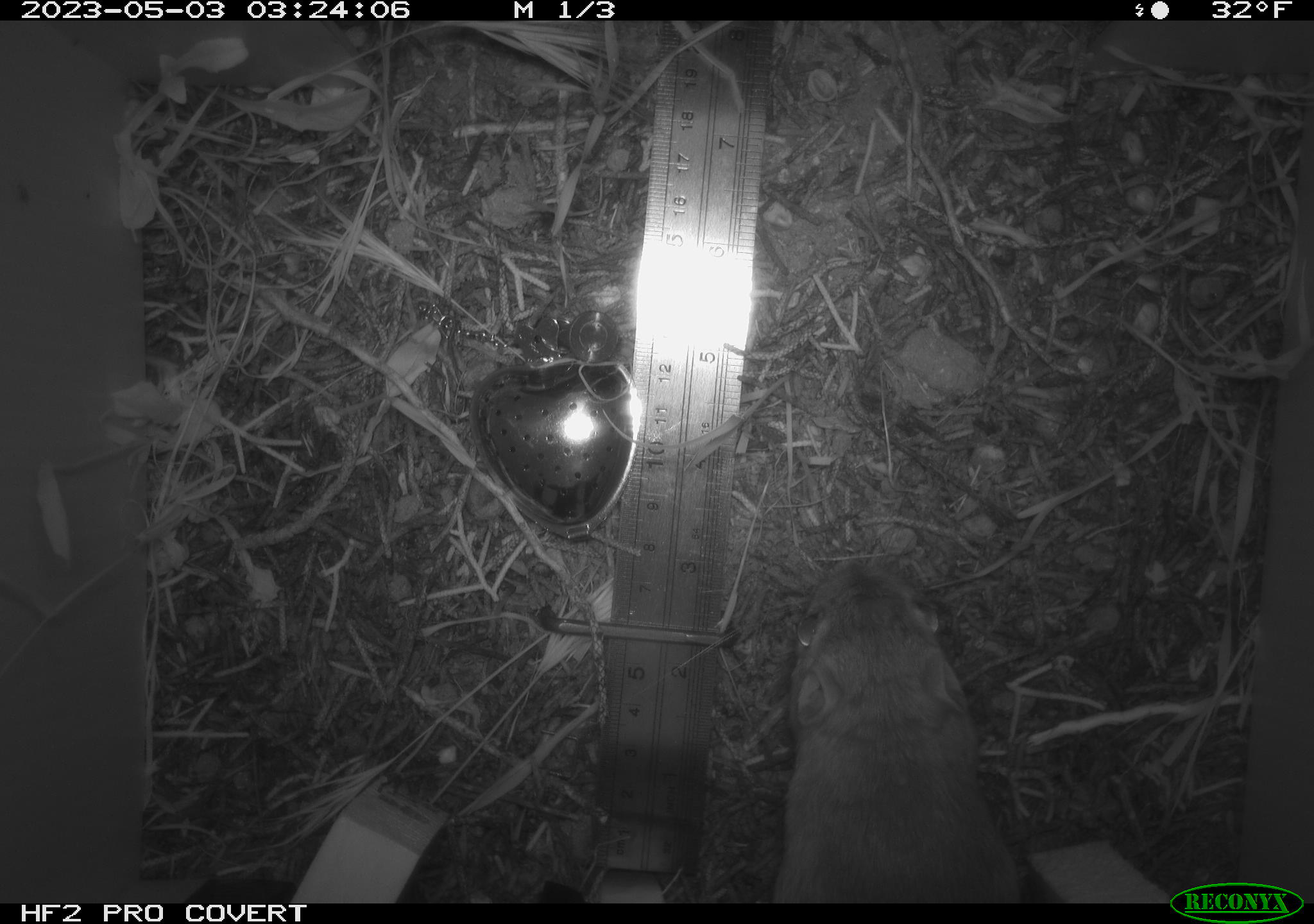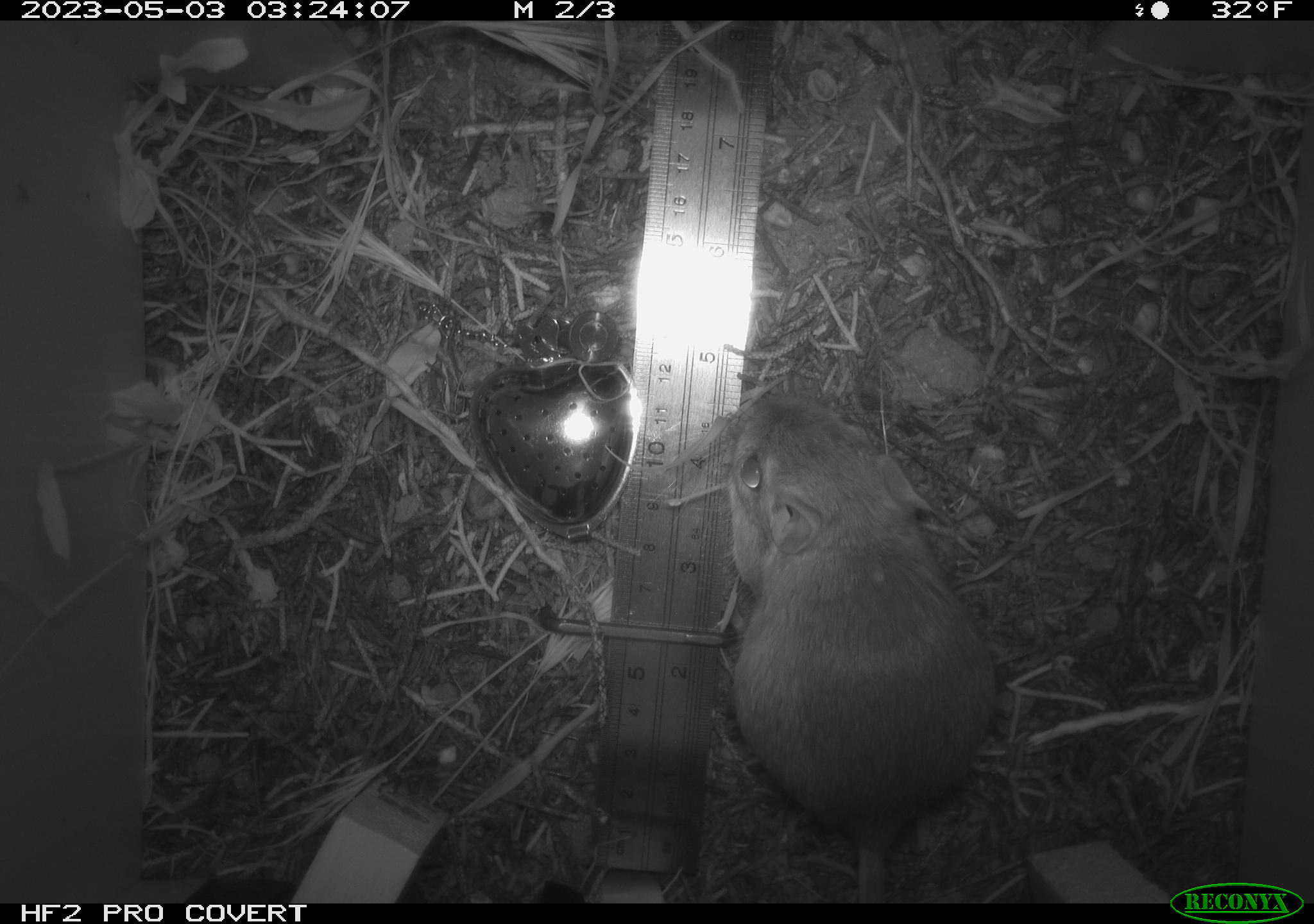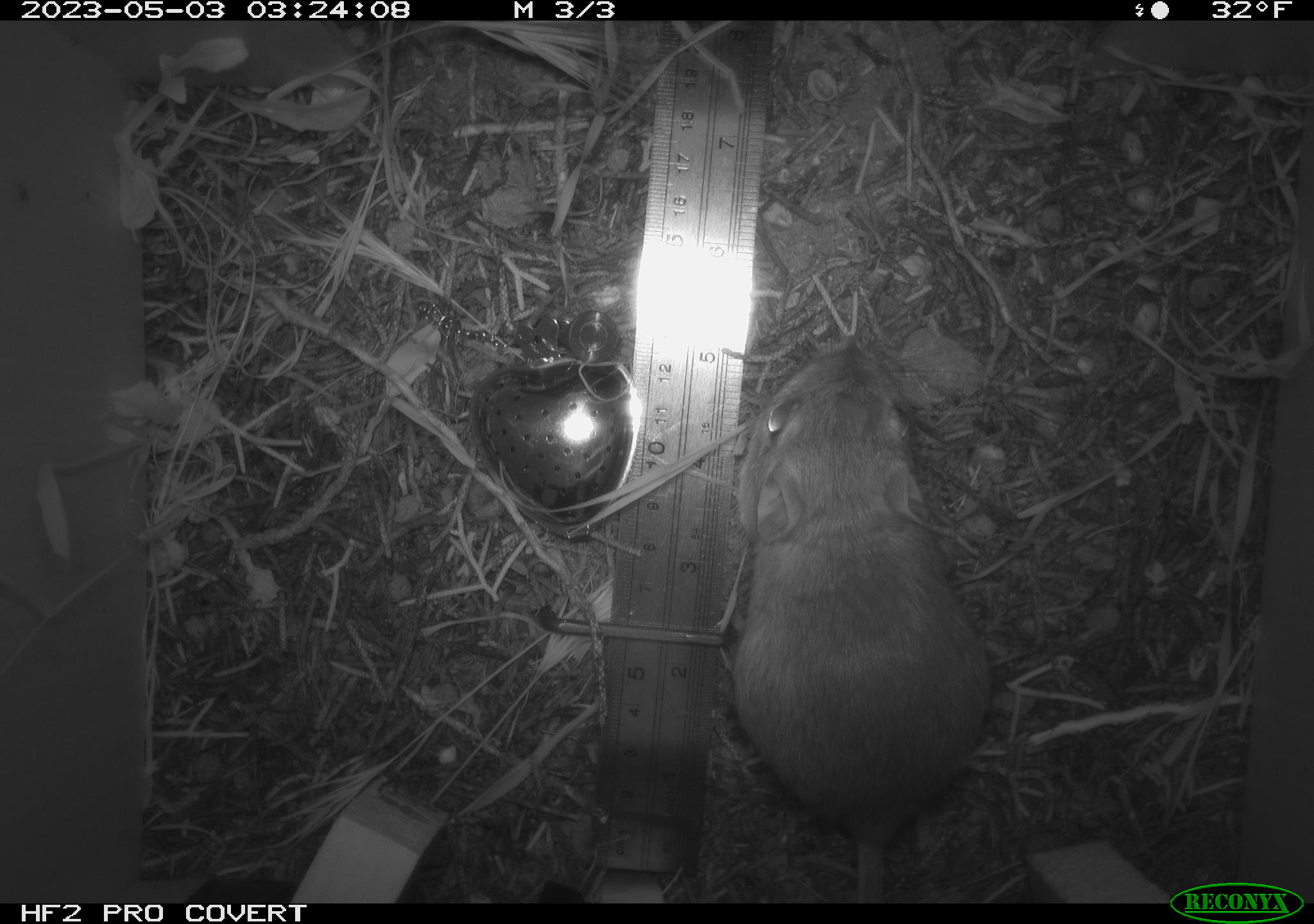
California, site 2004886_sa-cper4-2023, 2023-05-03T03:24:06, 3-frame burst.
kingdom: Animalia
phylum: Chordata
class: Mammalia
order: Rodentia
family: Heteromyidae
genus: Dipodomys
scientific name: Dipodomys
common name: kangaroo rats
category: dipodomys species